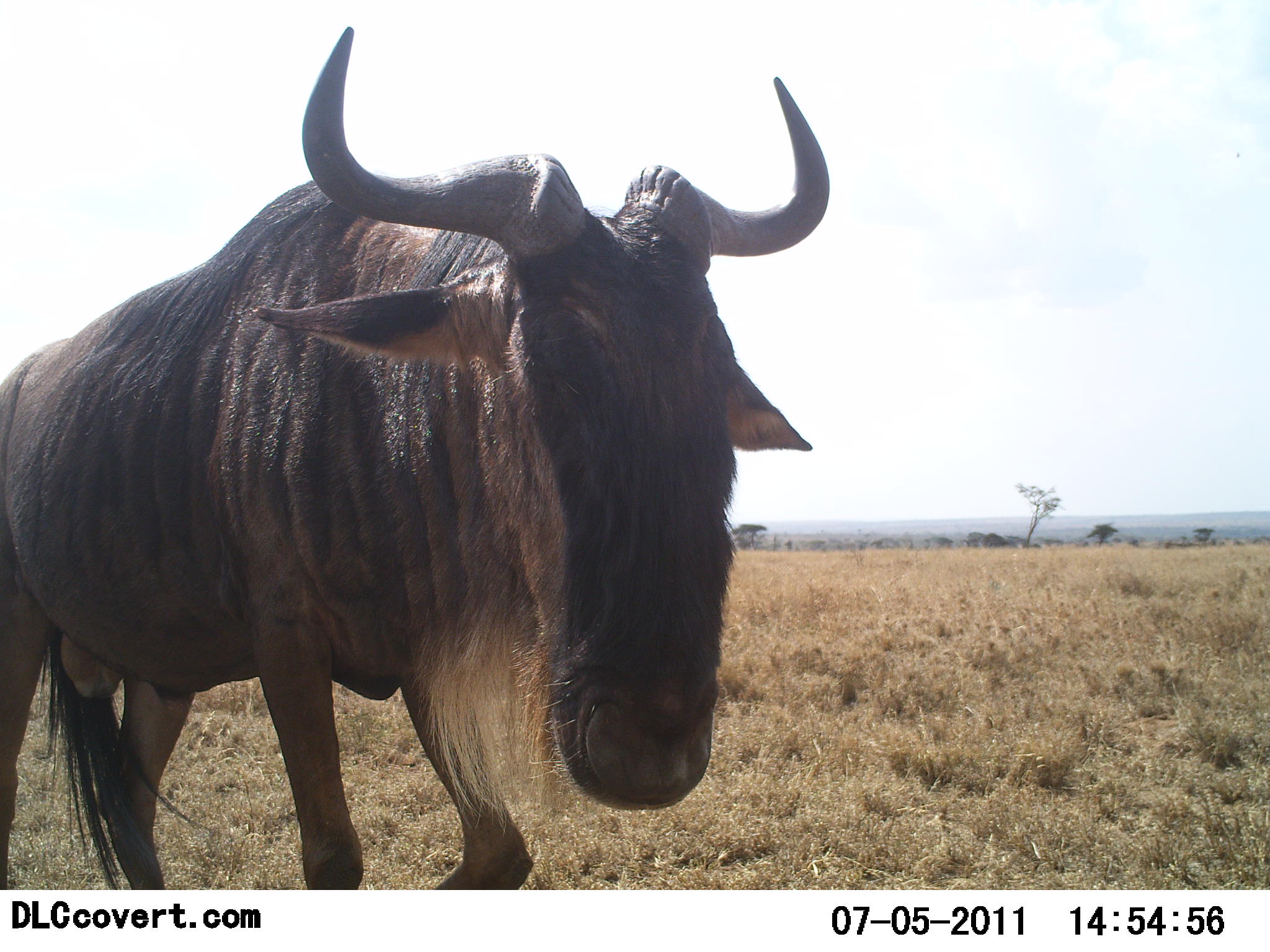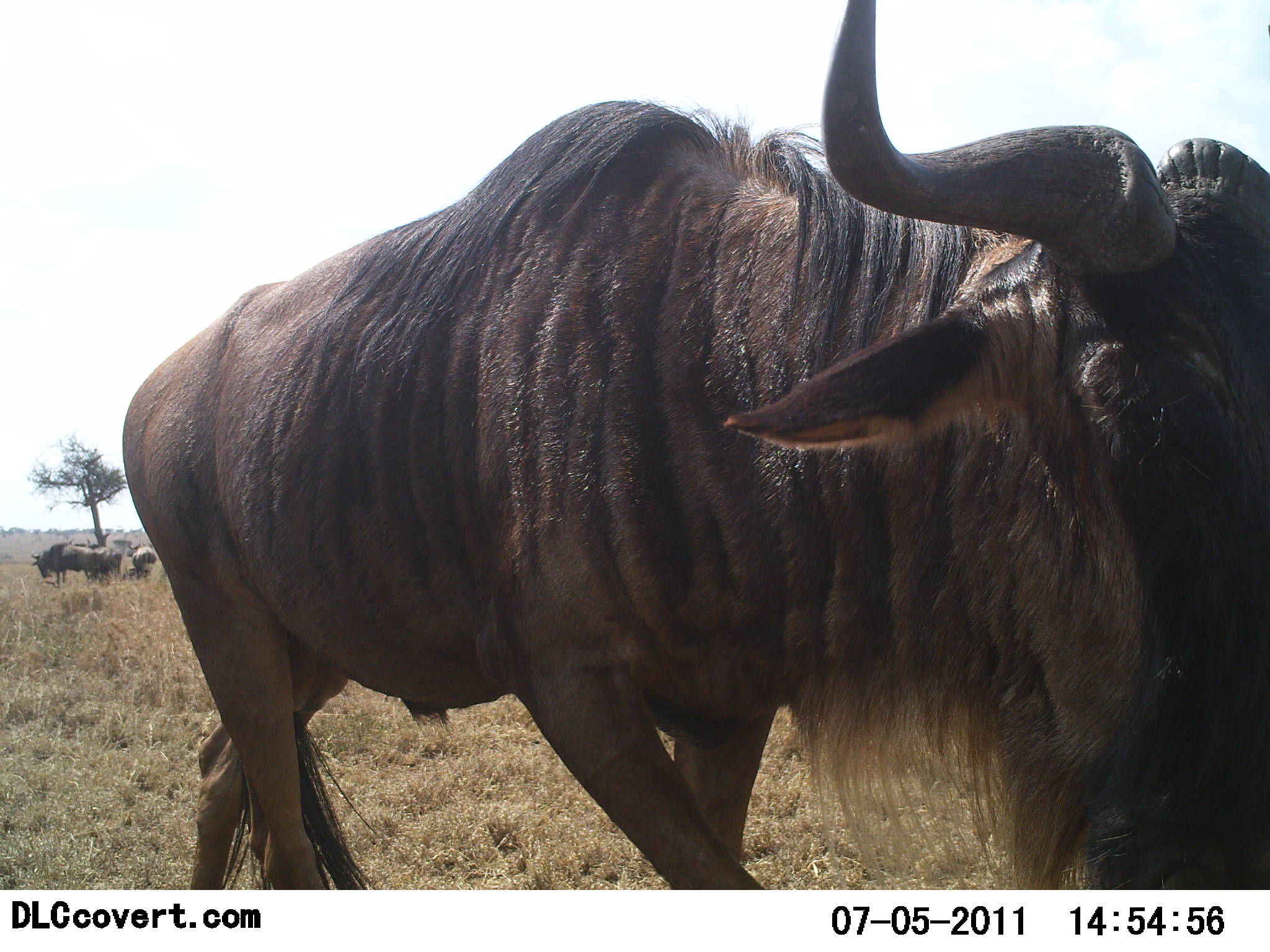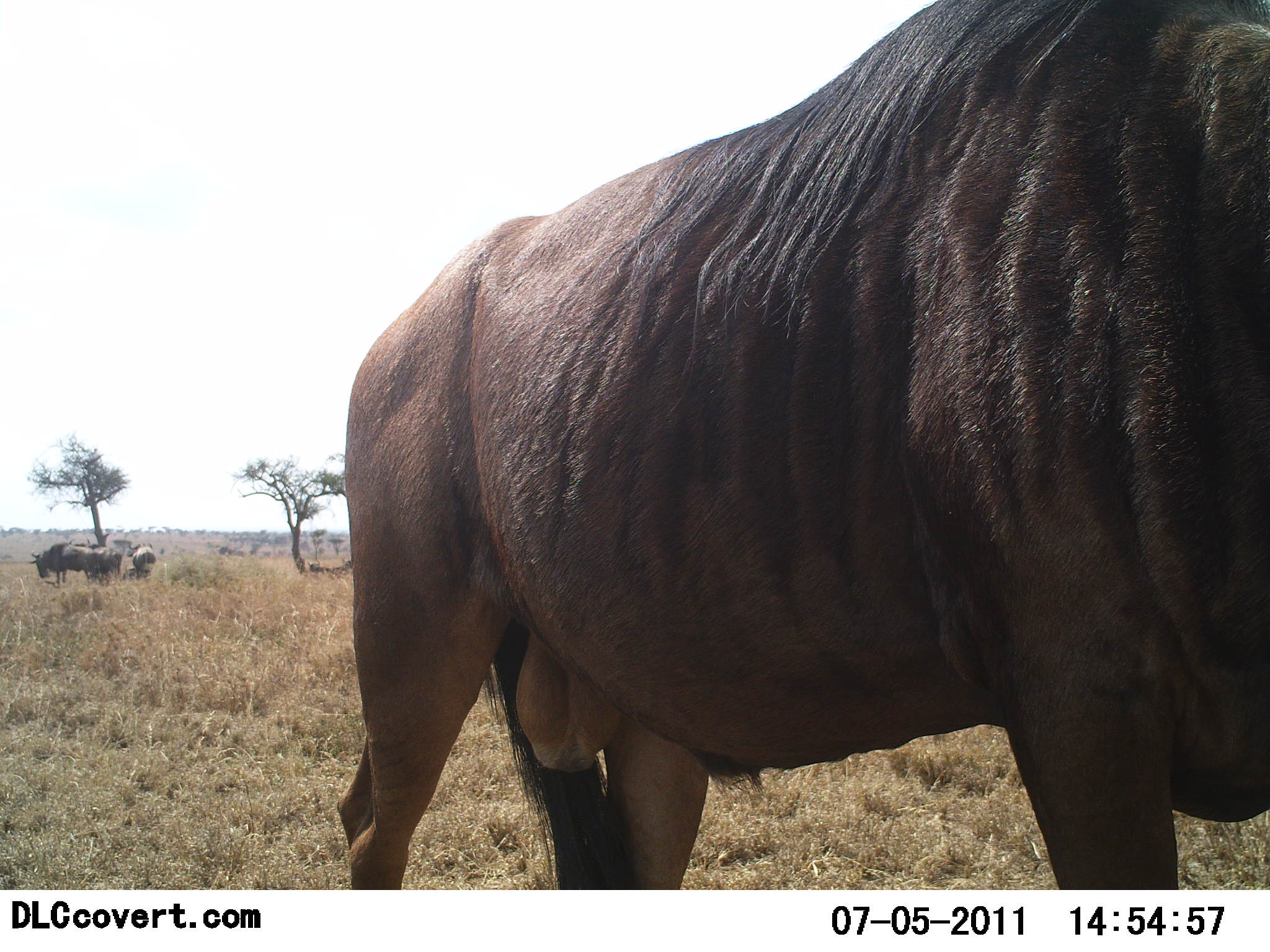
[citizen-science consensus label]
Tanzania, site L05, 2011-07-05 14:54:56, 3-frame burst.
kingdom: Animalia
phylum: Chordata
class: Mammalia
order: Artiodactyla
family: Bovidae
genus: Connochaetes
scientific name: Connochaetes taurinus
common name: blue wildebeest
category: wildebeest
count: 3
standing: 50%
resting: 8%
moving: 92%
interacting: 0%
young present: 0%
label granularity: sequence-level